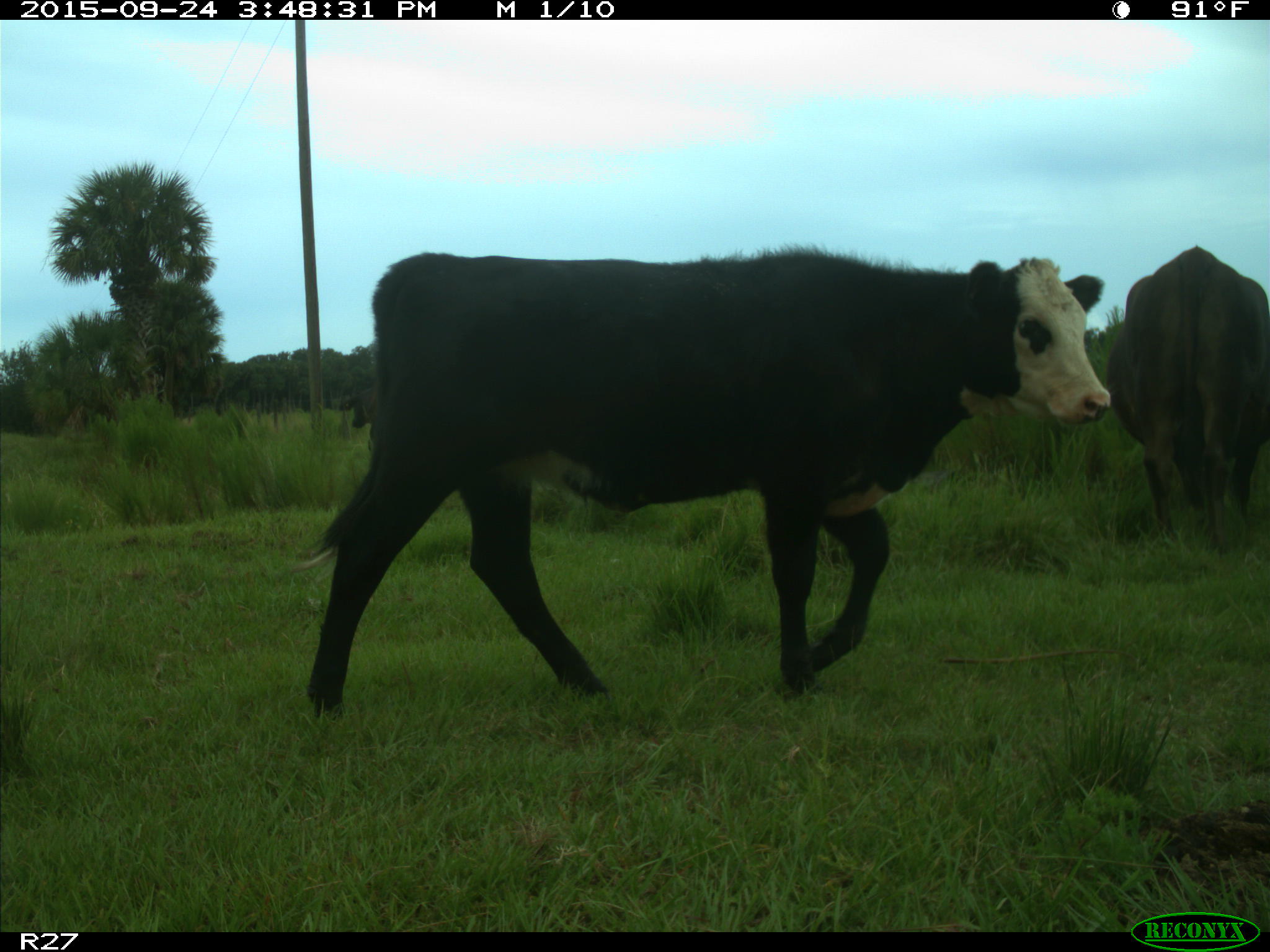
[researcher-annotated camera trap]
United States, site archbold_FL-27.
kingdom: Animalia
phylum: Chordata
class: Mammalia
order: Artiodactyla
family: Bovidae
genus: Bos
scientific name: Bos taurus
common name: domestic cow